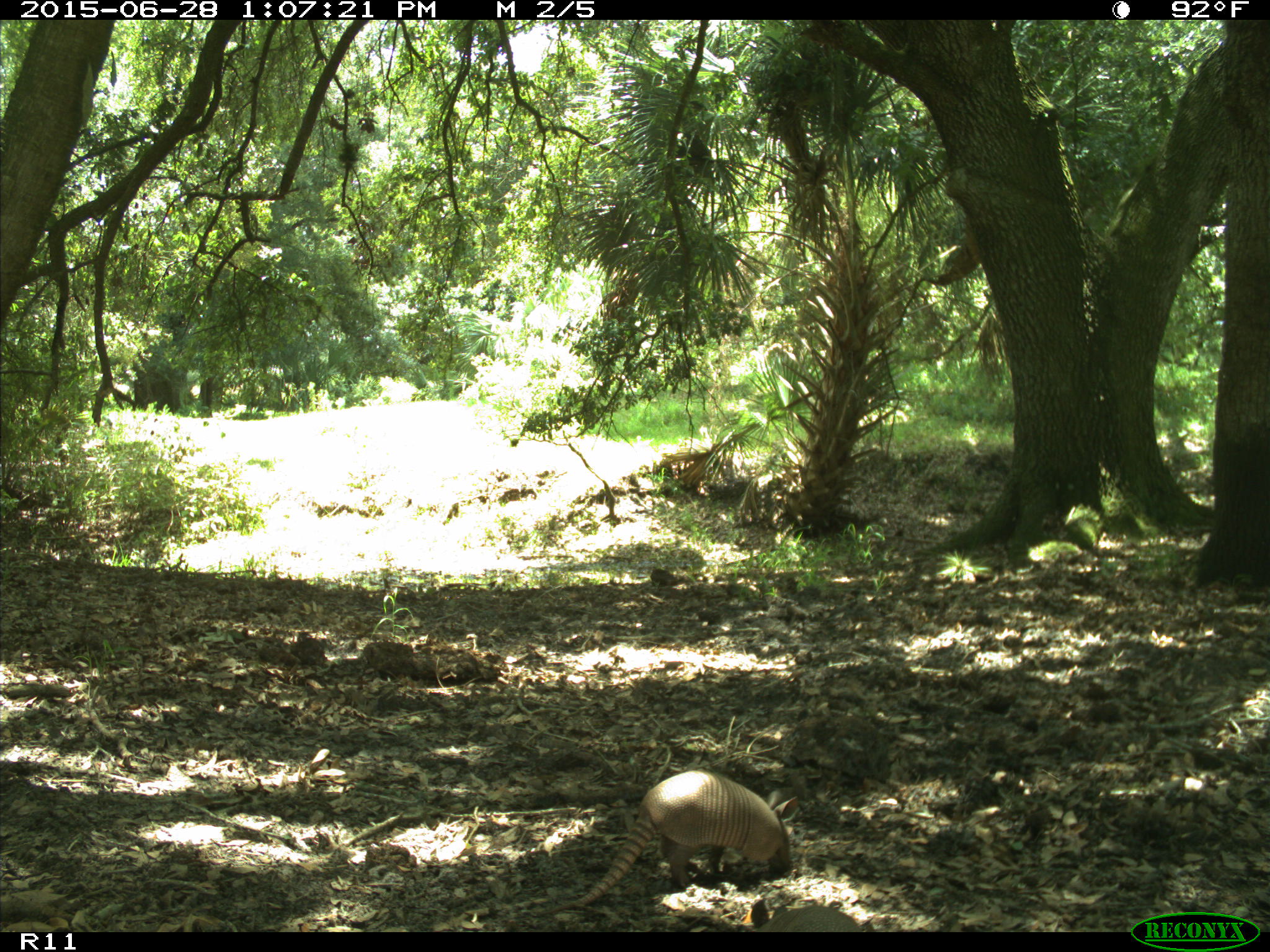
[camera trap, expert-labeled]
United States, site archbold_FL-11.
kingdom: Animalia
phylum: Chordata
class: Mammalia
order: Cingulata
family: Dasypodidae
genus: Dasypus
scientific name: Dasypus novemcinctus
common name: nine-banded armadillo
Dasypus novemcinctus (nine-banded armadillo).